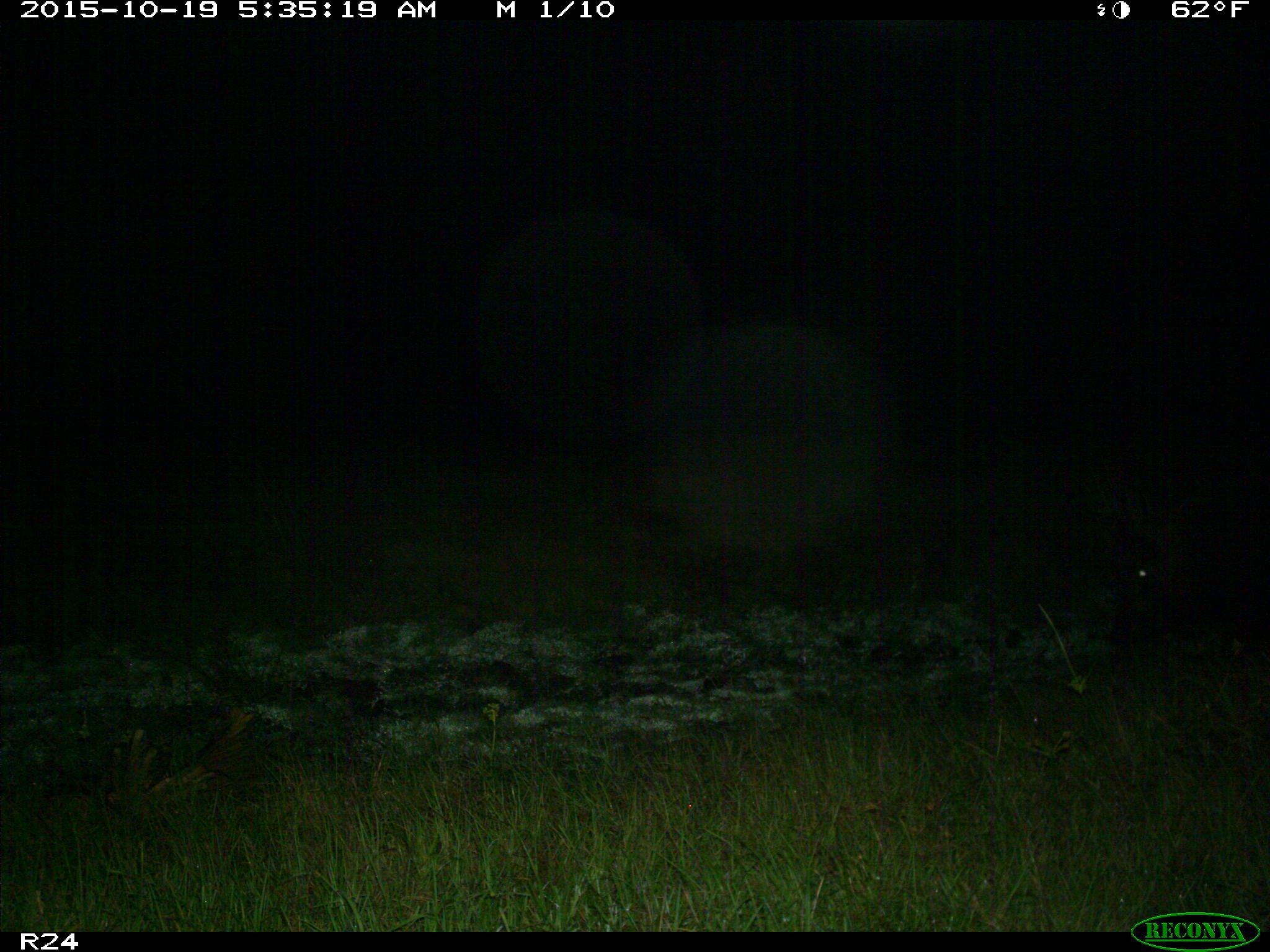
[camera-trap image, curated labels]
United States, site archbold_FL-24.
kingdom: Animalia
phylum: Chordata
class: Mammalia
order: Artiodactyla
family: Suidae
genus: Sus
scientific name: Sus scrofa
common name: wild boar